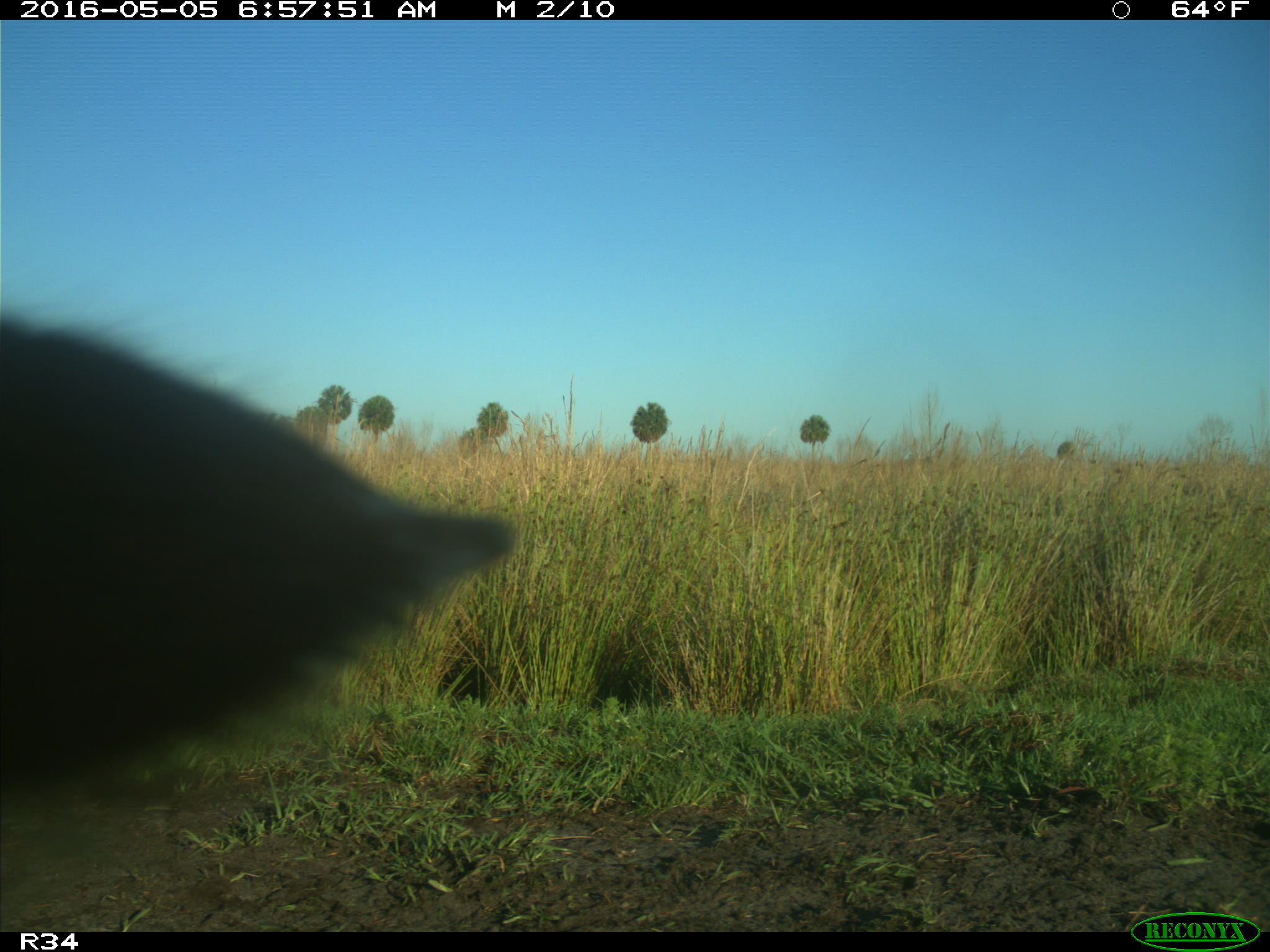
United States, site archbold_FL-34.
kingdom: Animalia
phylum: Chordata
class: Mammalia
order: Artiodactyla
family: Bovidae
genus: Bos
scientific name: Bos taurus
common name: domestic cow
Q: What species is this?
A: Bos taurus (domestic cow).